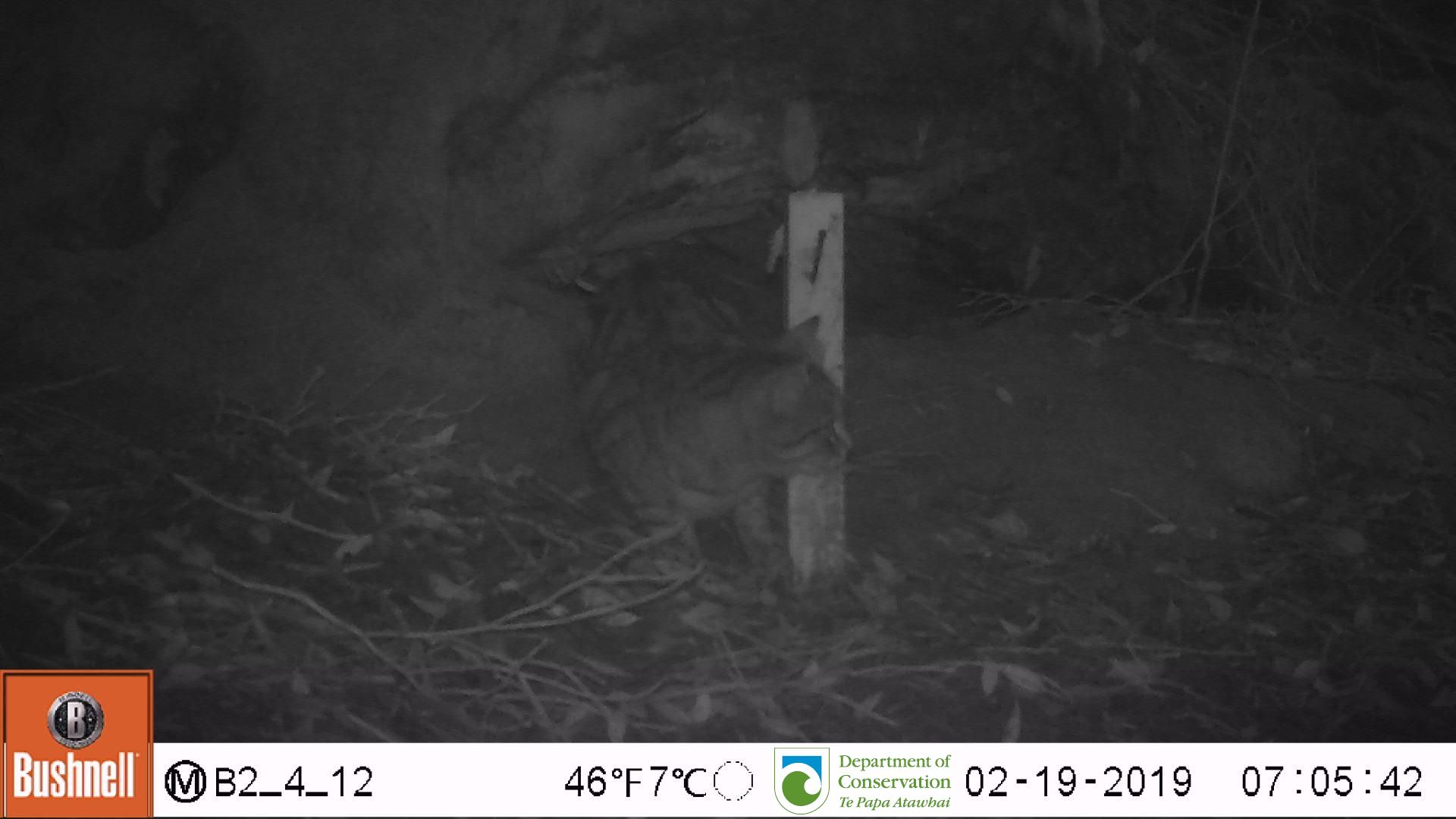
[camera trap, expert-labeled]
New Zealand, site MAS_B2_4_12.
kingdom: Animalia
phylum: Chordata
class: Mammalia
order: Carnivora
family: Felidae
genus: Felis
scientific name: Felis catus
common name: domestic cat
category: cat